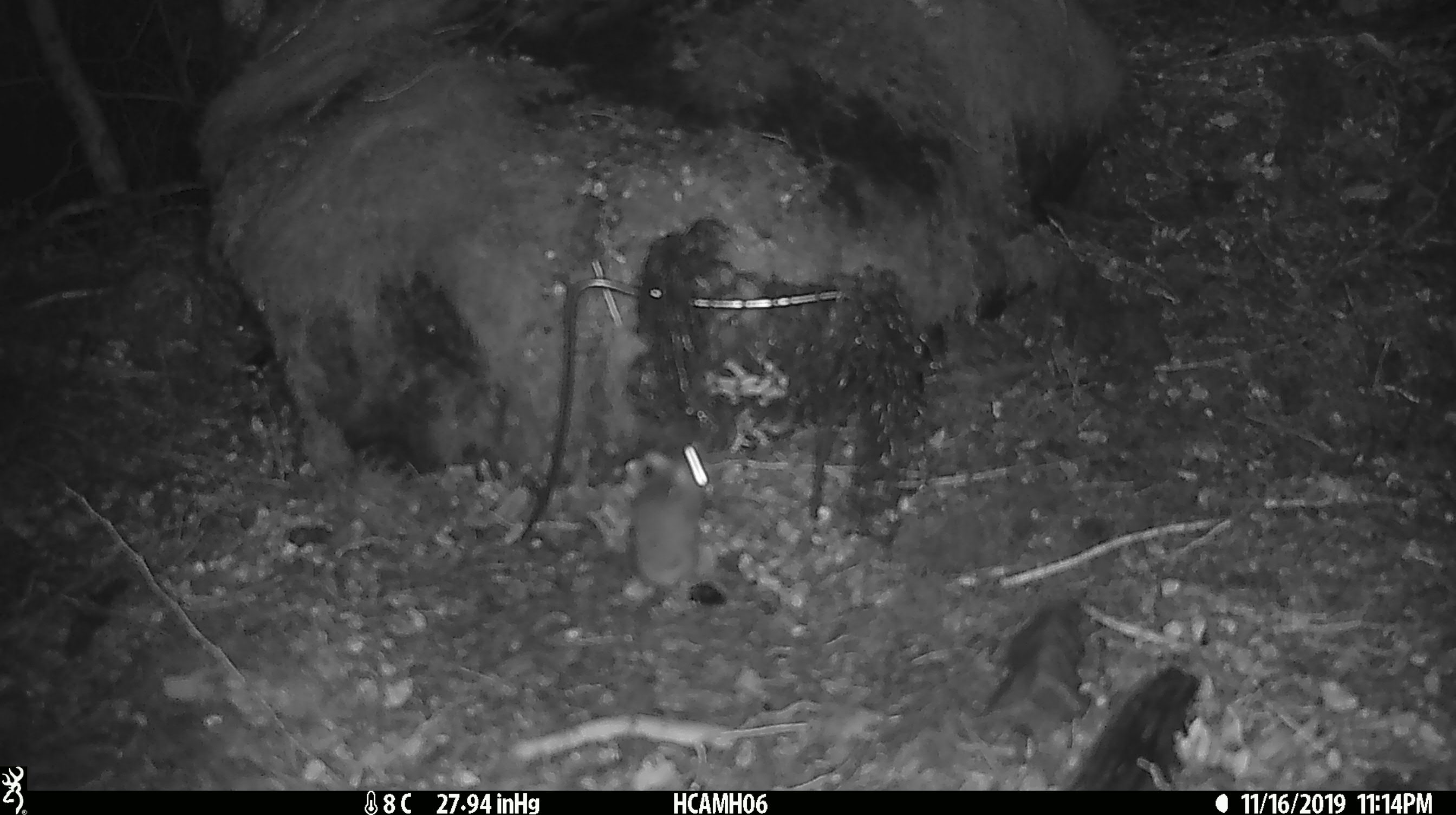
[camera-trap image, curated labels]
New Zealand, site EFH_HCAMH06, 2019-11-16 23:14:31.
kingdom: Animalia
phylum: Chordata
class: Mammalia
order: Rodentia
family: Muridae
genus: Mus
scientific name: Mus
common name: mouse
Mouse (Mus).